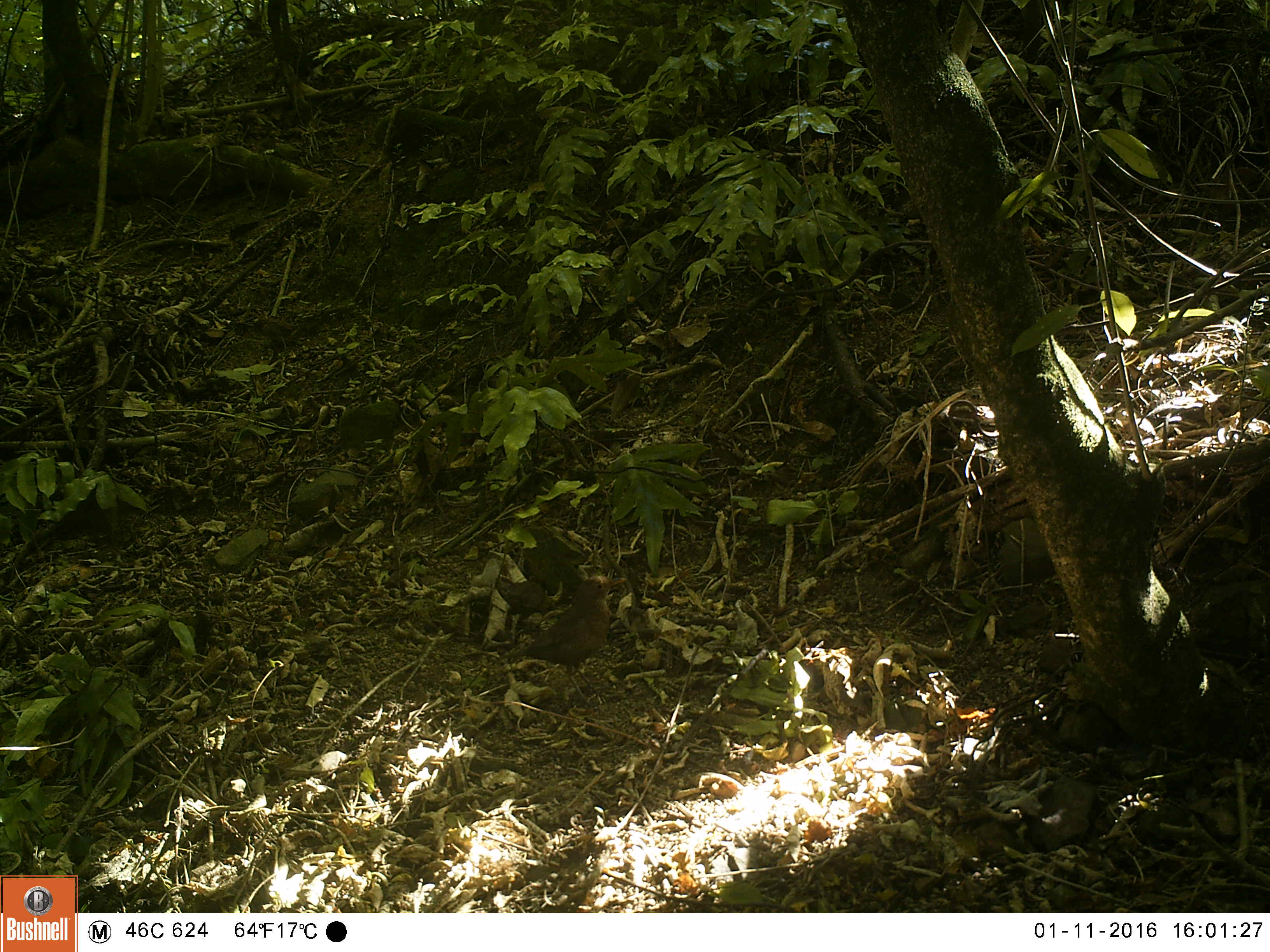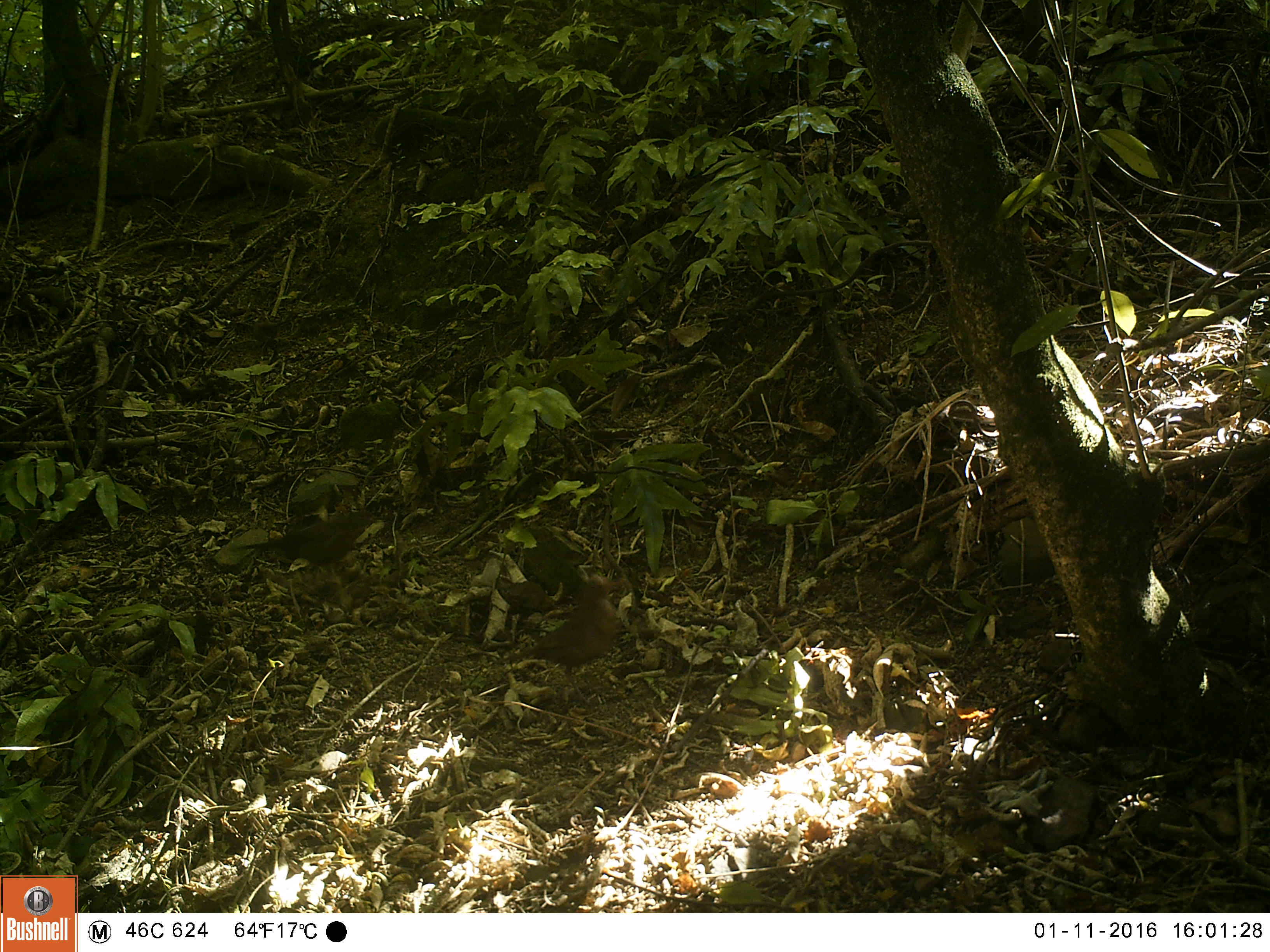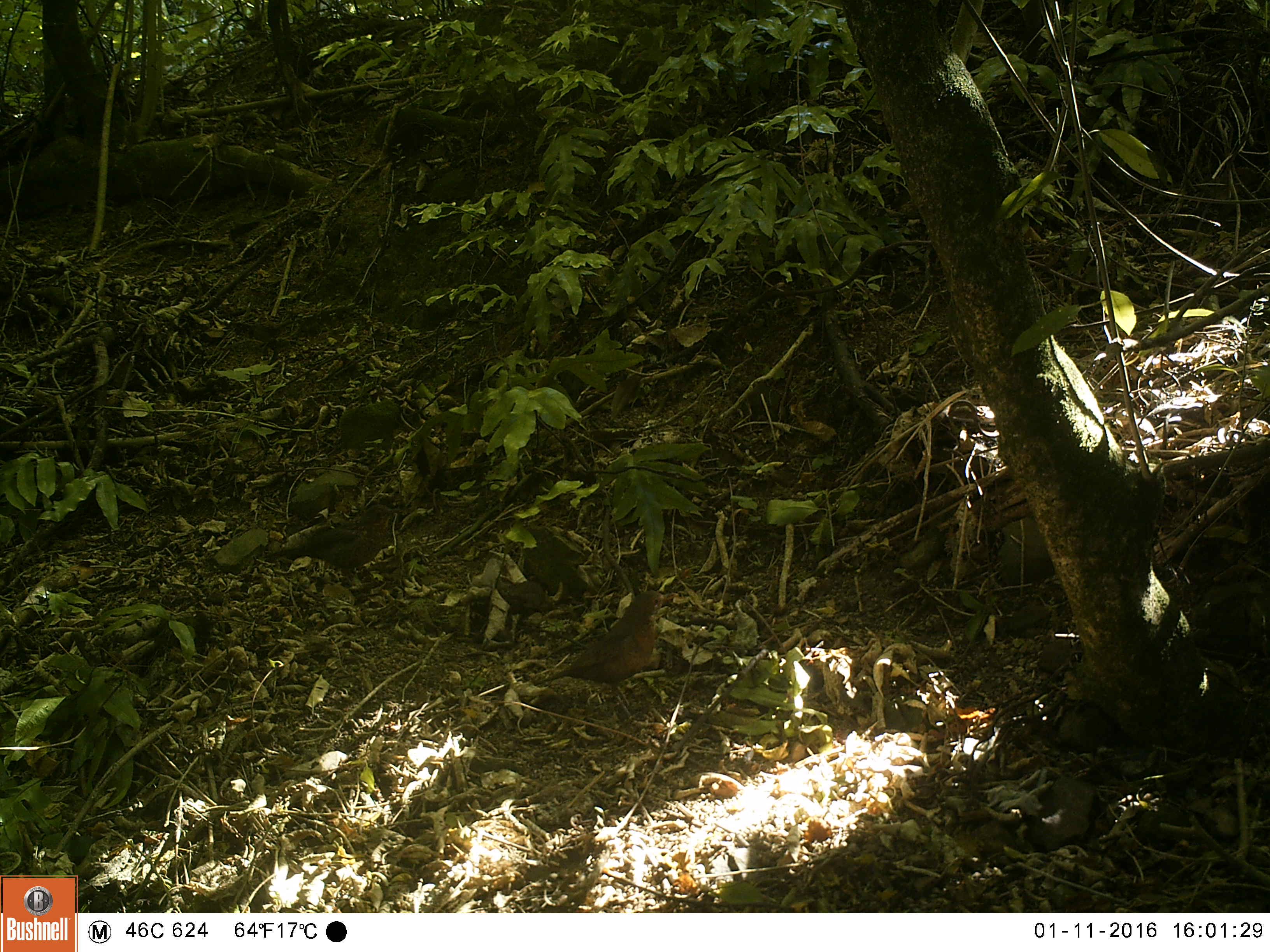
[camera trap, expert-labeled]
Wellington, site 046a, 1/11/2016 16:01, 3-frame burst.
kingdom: Animalia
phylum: Chordata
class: Aves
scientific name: Aves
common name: bird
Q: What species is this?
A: Bird (Aves).